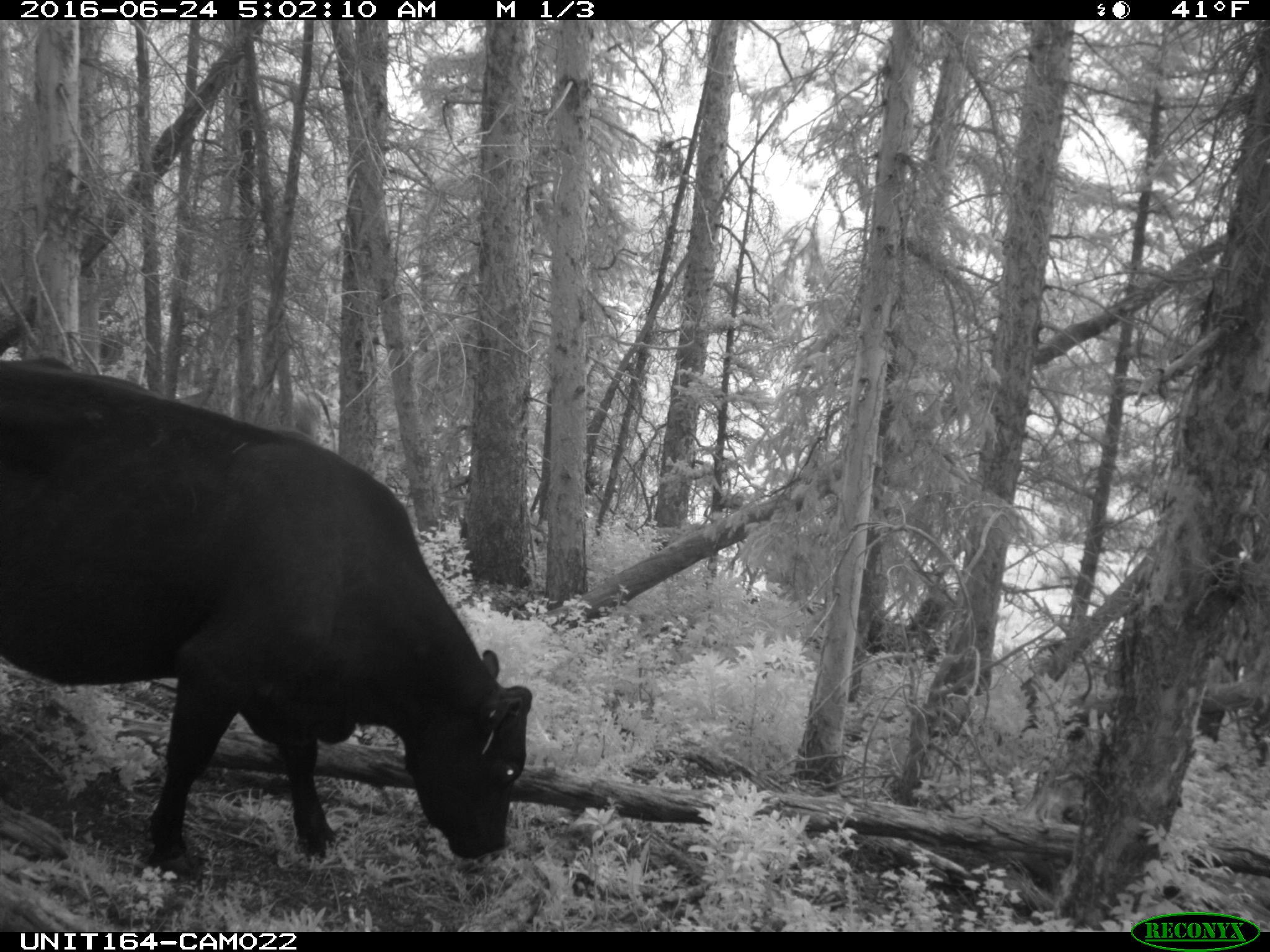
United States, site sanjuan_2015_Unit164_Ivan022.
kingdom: Animalia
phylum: Chordata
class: Mammalia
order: Artiodactyla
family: Bovidae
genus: Bos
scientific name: Bos taurus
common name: domestic cow